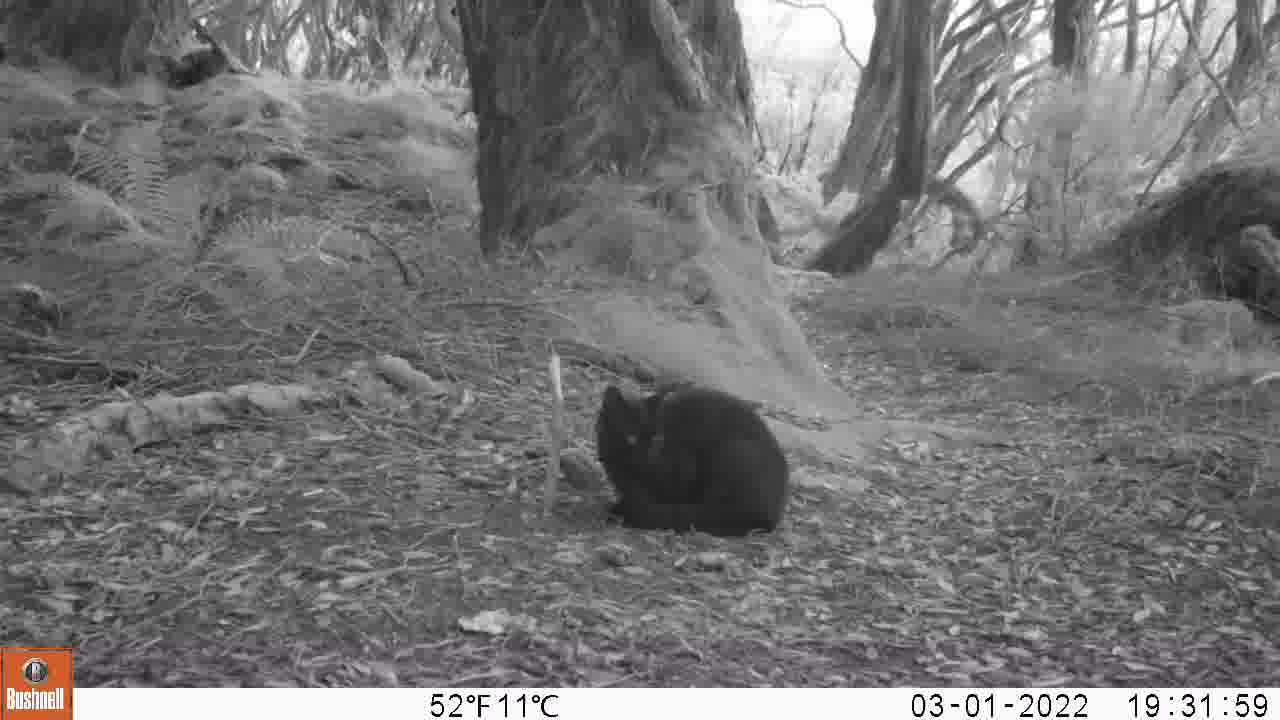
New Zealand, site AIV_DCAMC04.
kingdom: Animalia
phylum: Chordata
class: Mammalia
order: Carnivora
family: Felidae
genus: Felis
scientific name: Felis catus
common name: domestic cat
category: cat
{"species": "cat (domestic cat) (Felis catus)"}